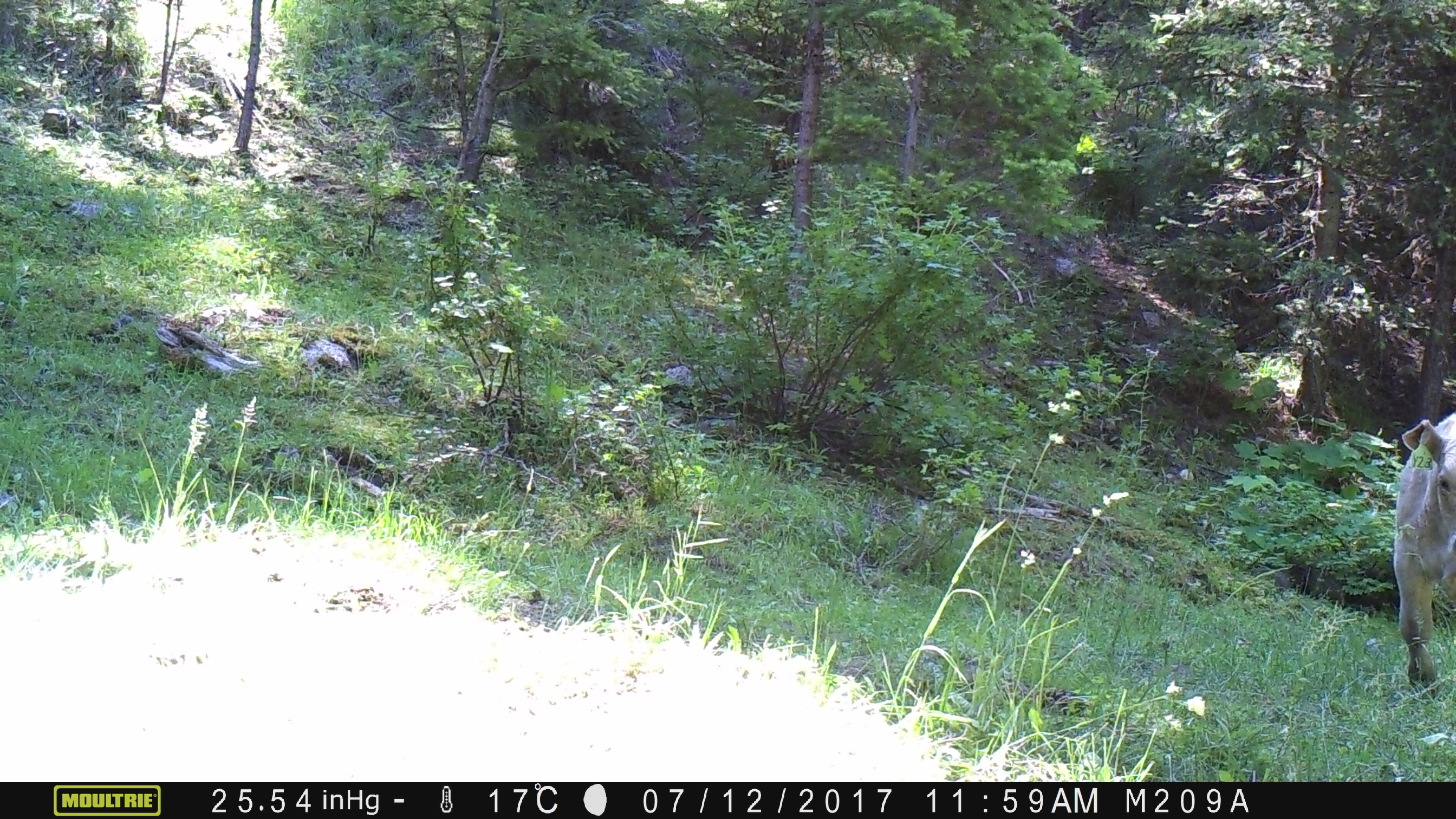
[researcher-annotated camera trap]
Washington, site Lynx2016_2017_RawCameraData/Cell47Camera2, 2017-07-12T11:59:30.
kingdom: Animalia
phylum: Chordata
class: Mammalia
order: Artiodactyla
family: Bovidae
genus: Bos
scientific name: Bos taurus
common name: domestic cattle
Domestic cattle (Bos taurus). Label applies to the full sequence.